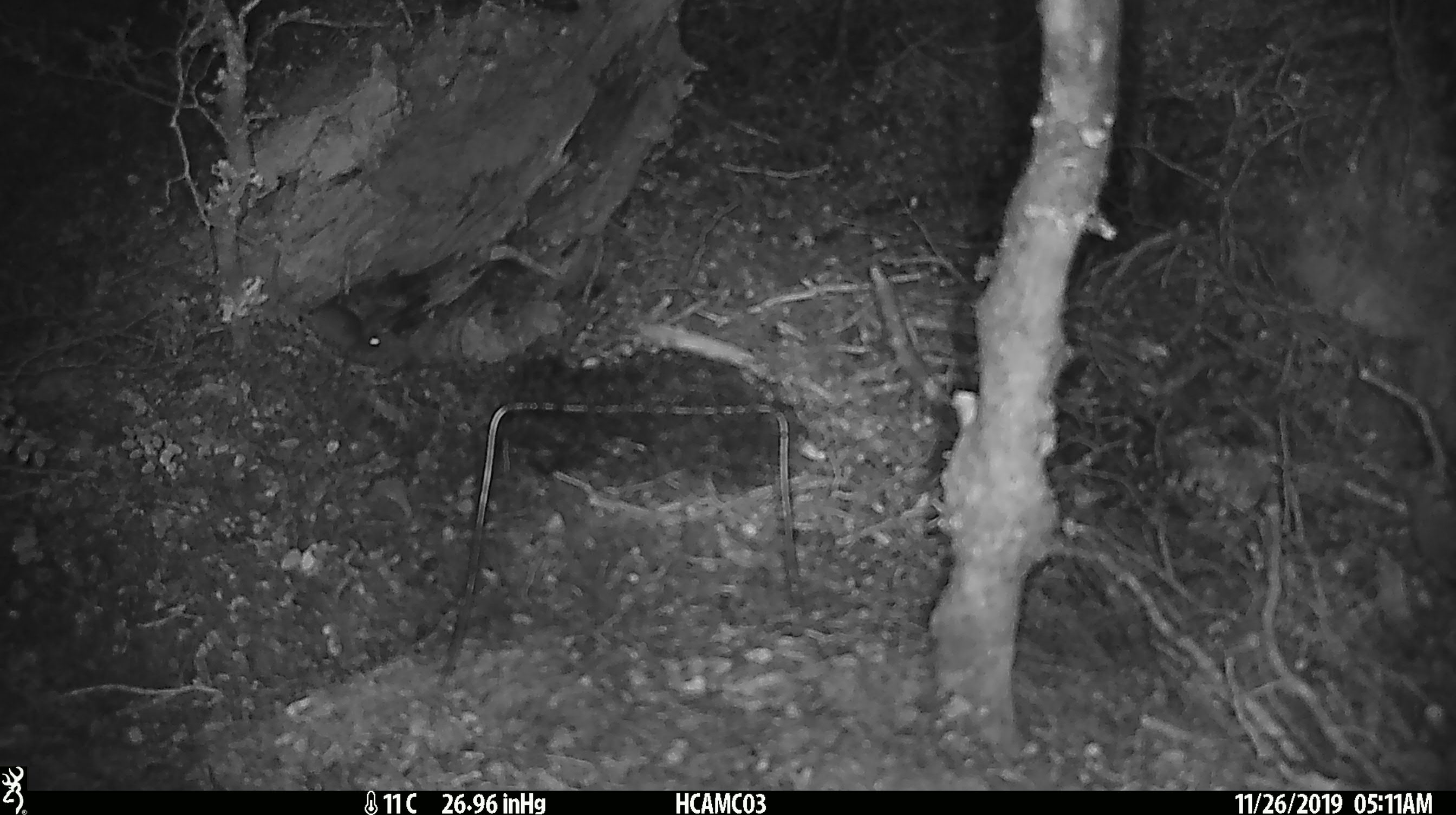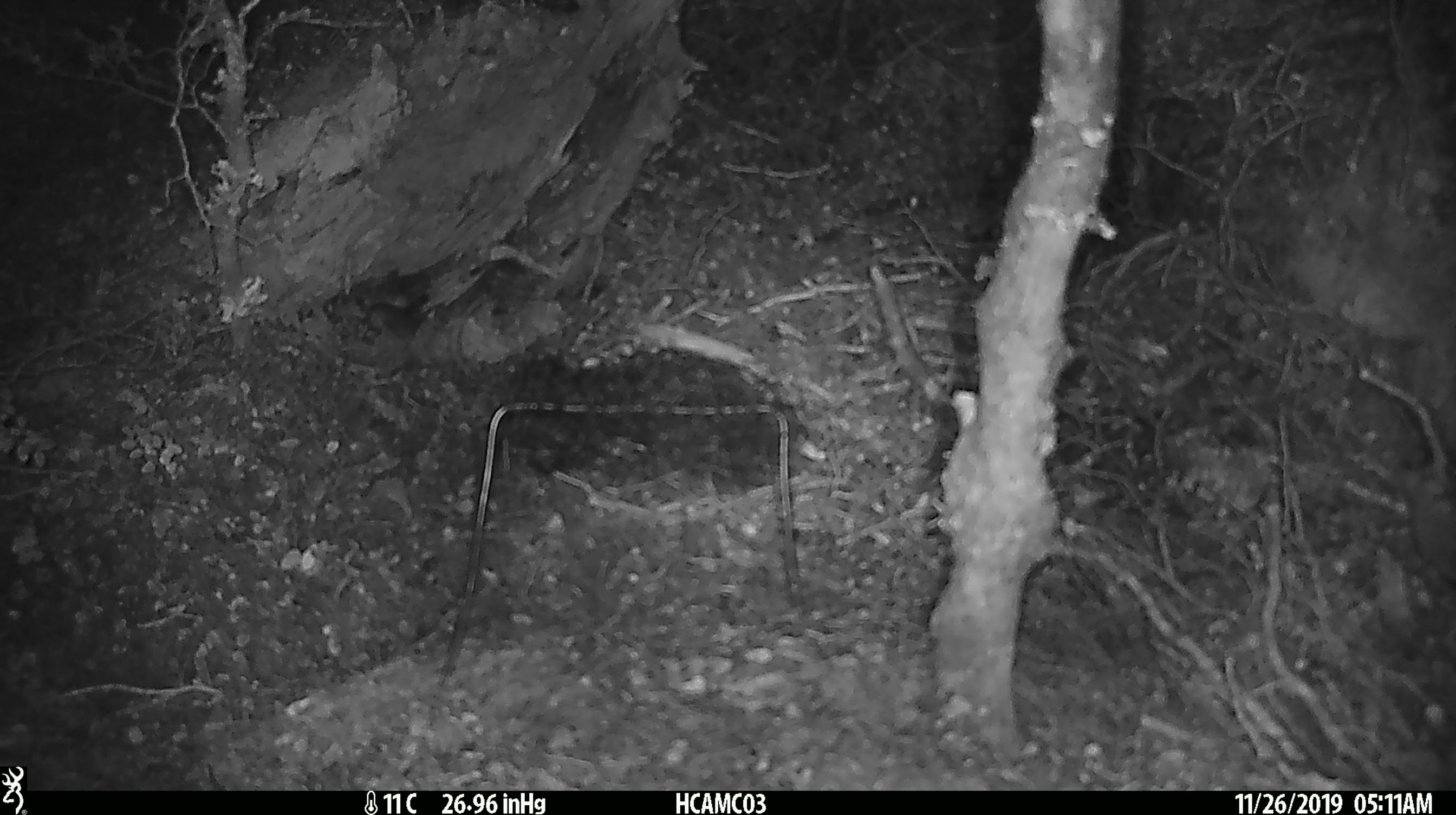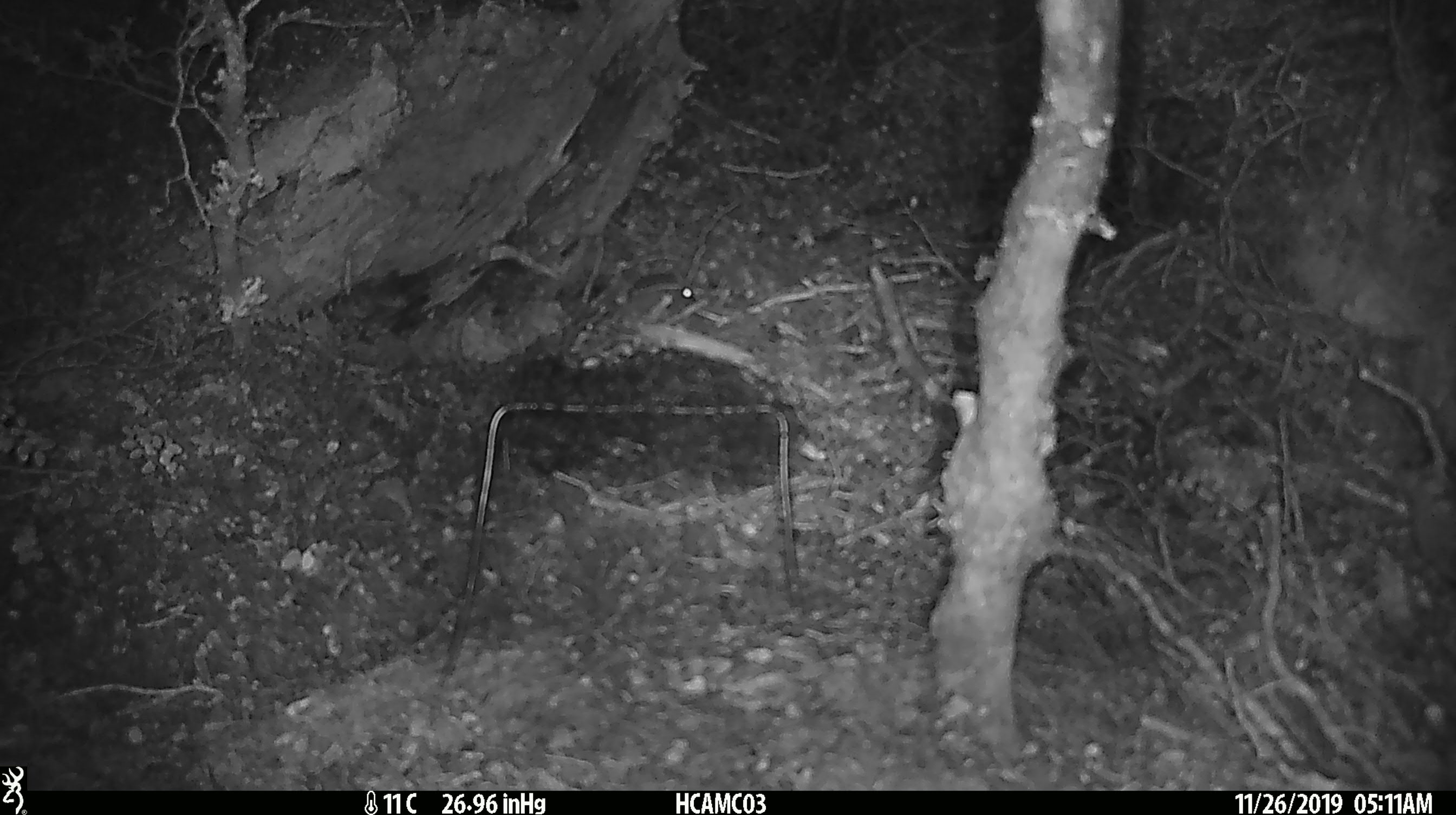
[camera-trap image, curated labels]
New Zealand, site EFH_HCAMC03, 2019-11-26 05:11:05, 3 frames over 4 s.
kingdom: Animalia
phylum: Chordata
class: Mammalia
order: Rodentia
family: Muridae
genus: Mus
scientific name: Mus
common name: mouse